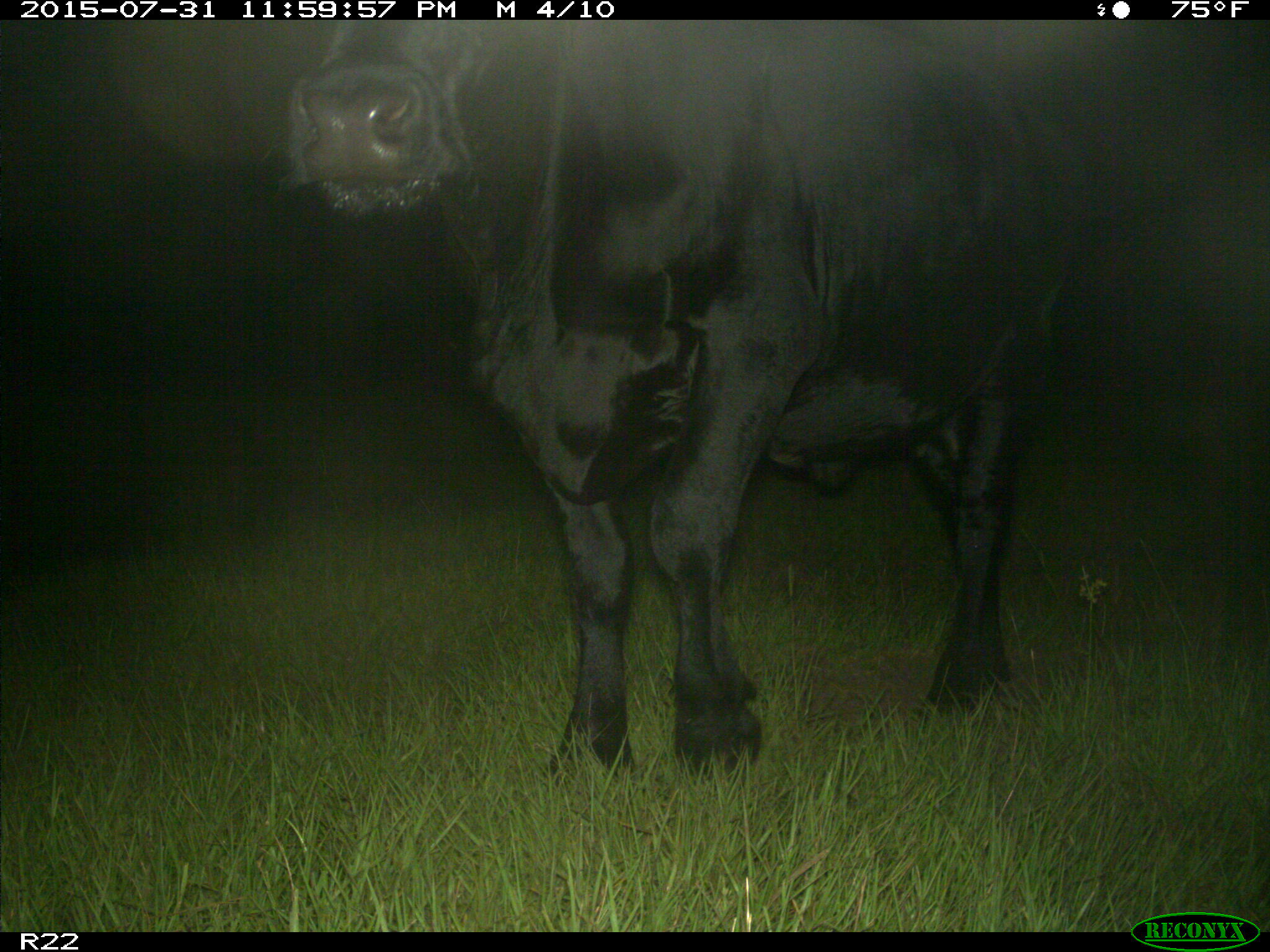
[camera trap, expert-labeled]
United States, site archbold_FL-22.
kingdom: Animalia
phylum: Chordata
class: Mammalia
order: Artiodactyla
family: Bovidae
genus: Bos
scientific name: Bos taurus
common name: domestic cow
Bos taurus (domestic cow).